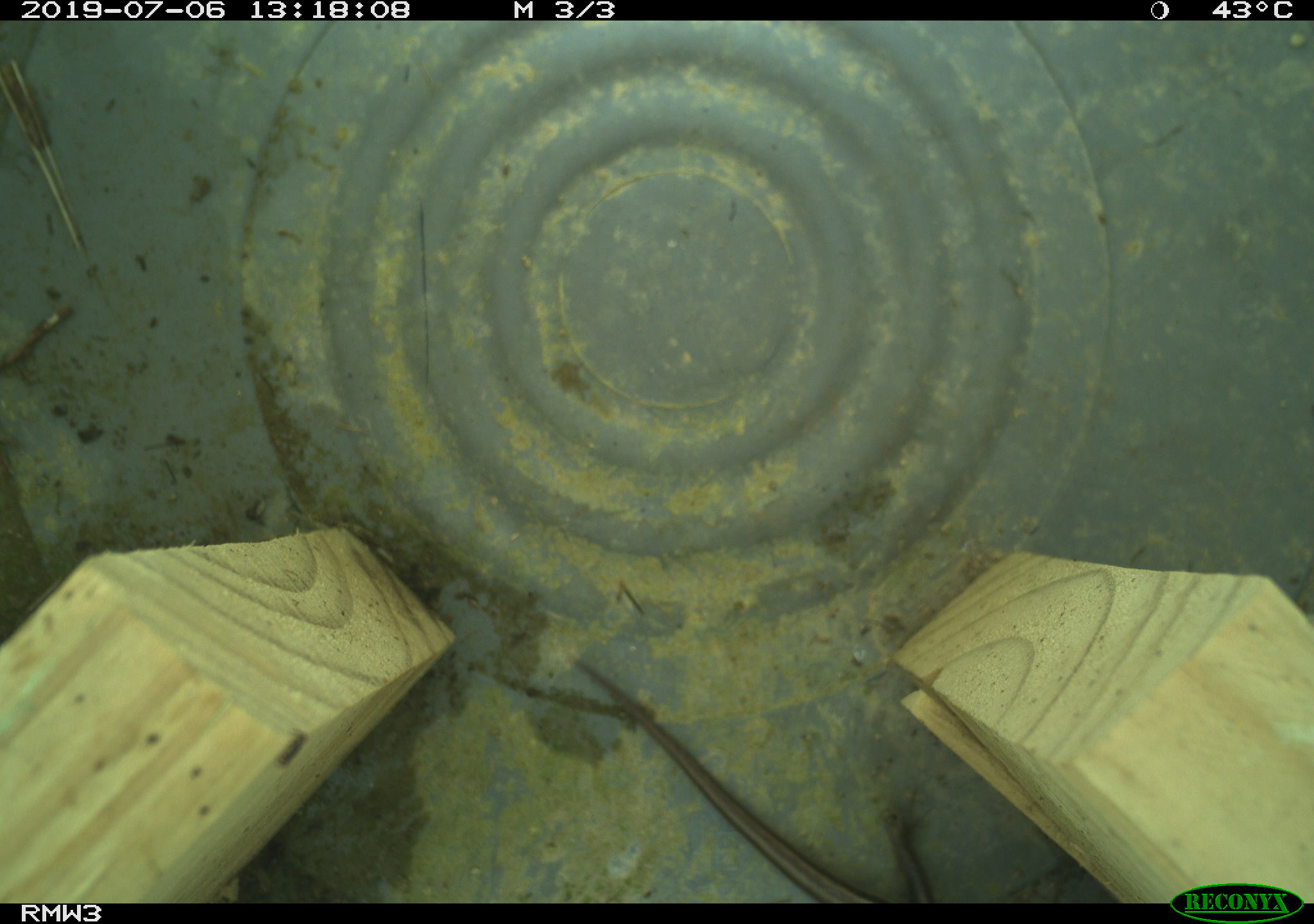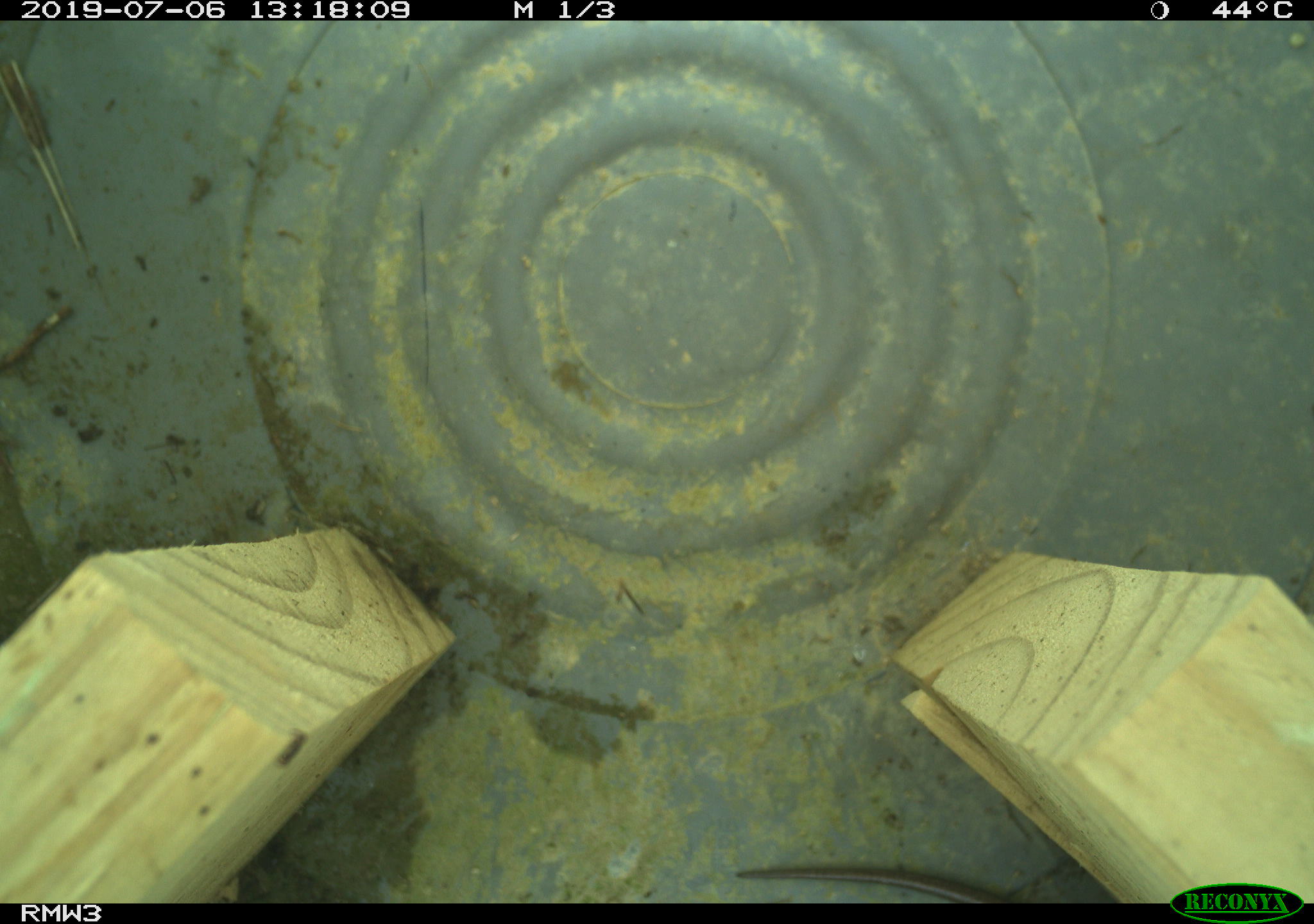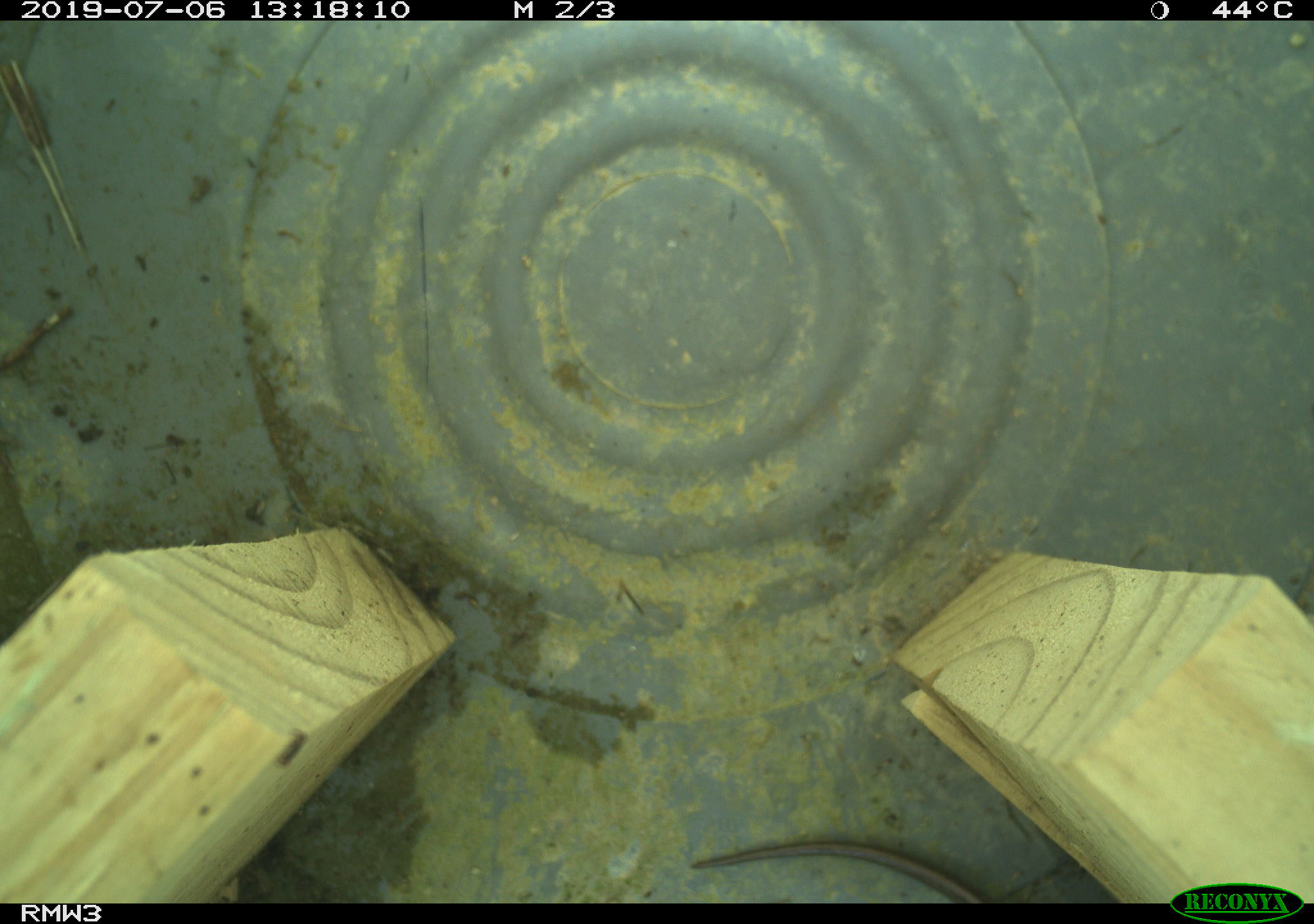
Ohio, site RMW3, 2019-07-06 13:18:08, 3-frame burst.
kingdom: Animalia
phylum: Chordata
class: Reptilia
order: Squamata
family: Scincidae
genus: Plestiodon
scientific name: Plestiodon fasciatus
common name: common five-lined skink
Common five-lined skink (Plestiodon fasciatus).